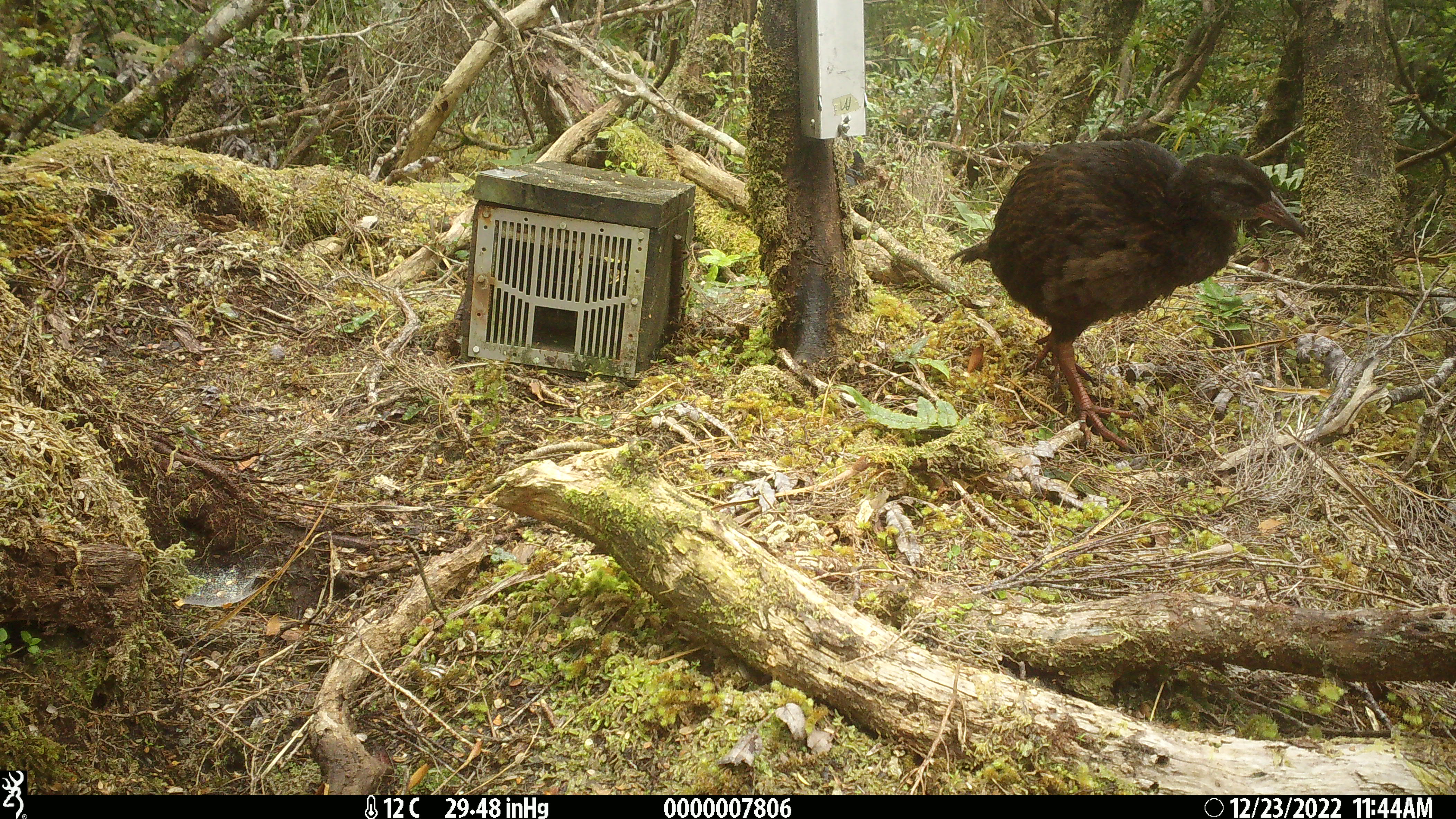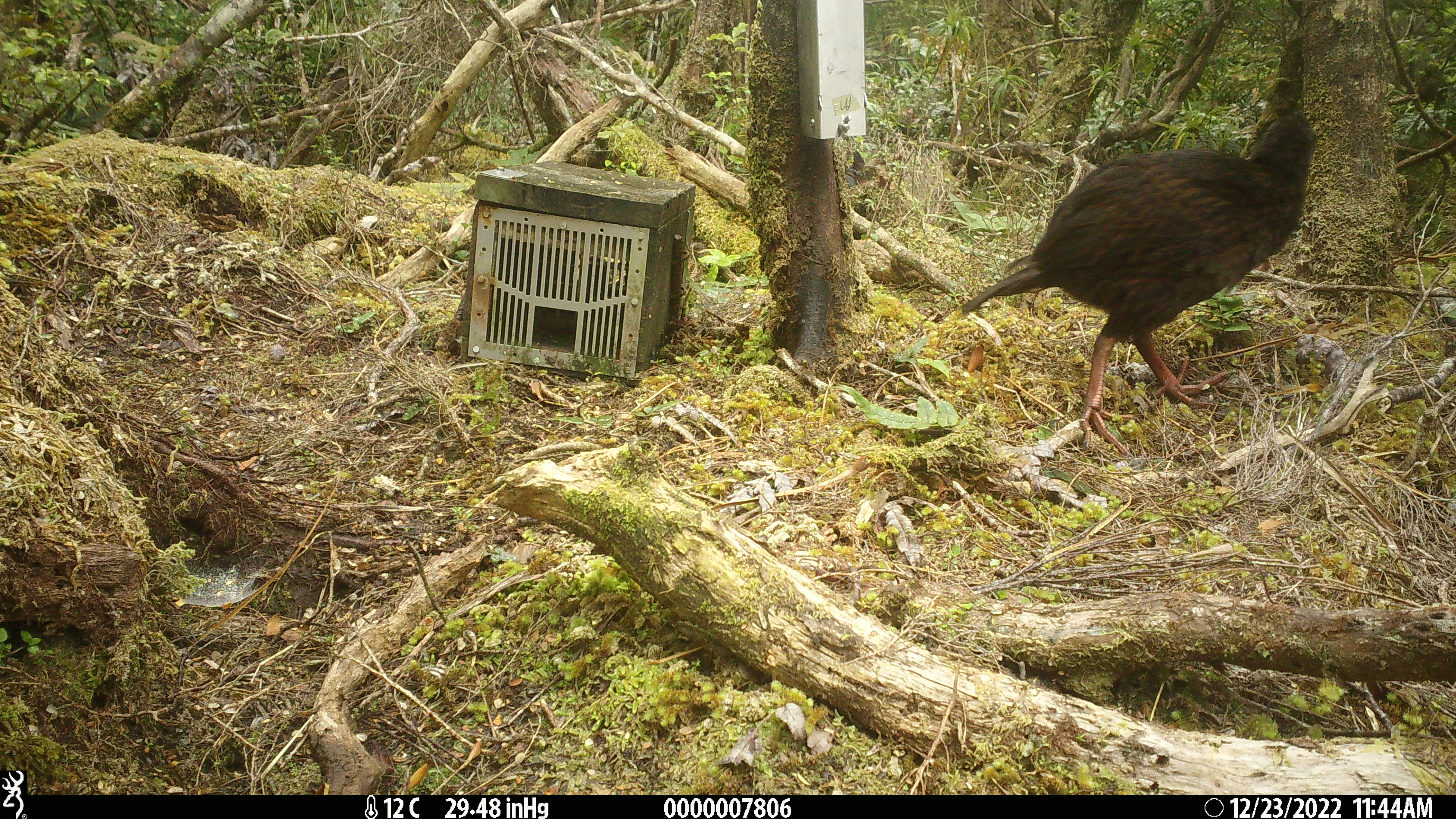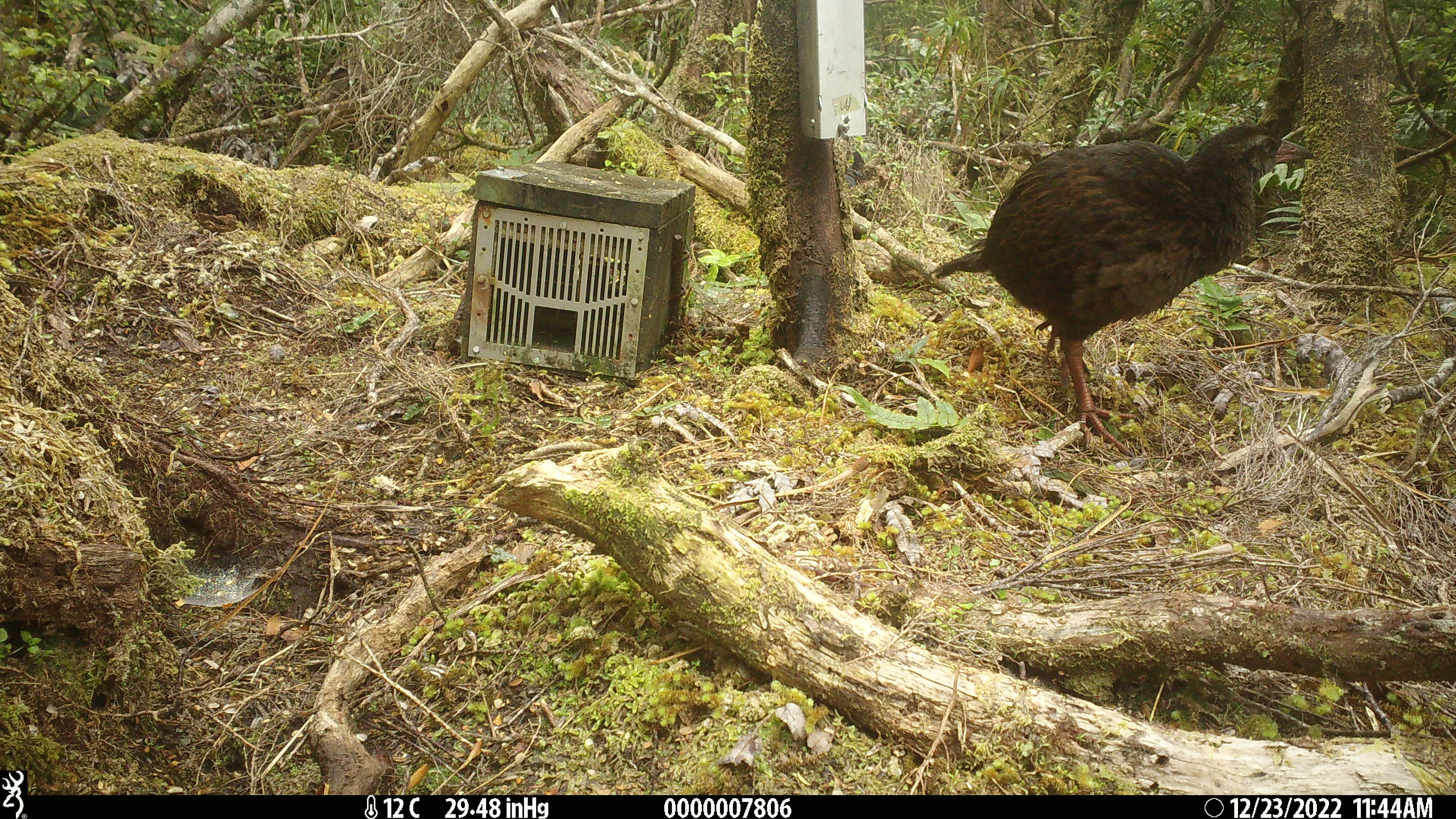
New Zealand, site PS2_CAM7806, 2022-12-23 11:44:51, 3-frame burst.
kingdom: Animalia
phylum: Chordata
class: Aves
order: Gruiformes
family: Rallidae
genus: Gallirallus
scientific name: Gallirallus australis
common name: weka